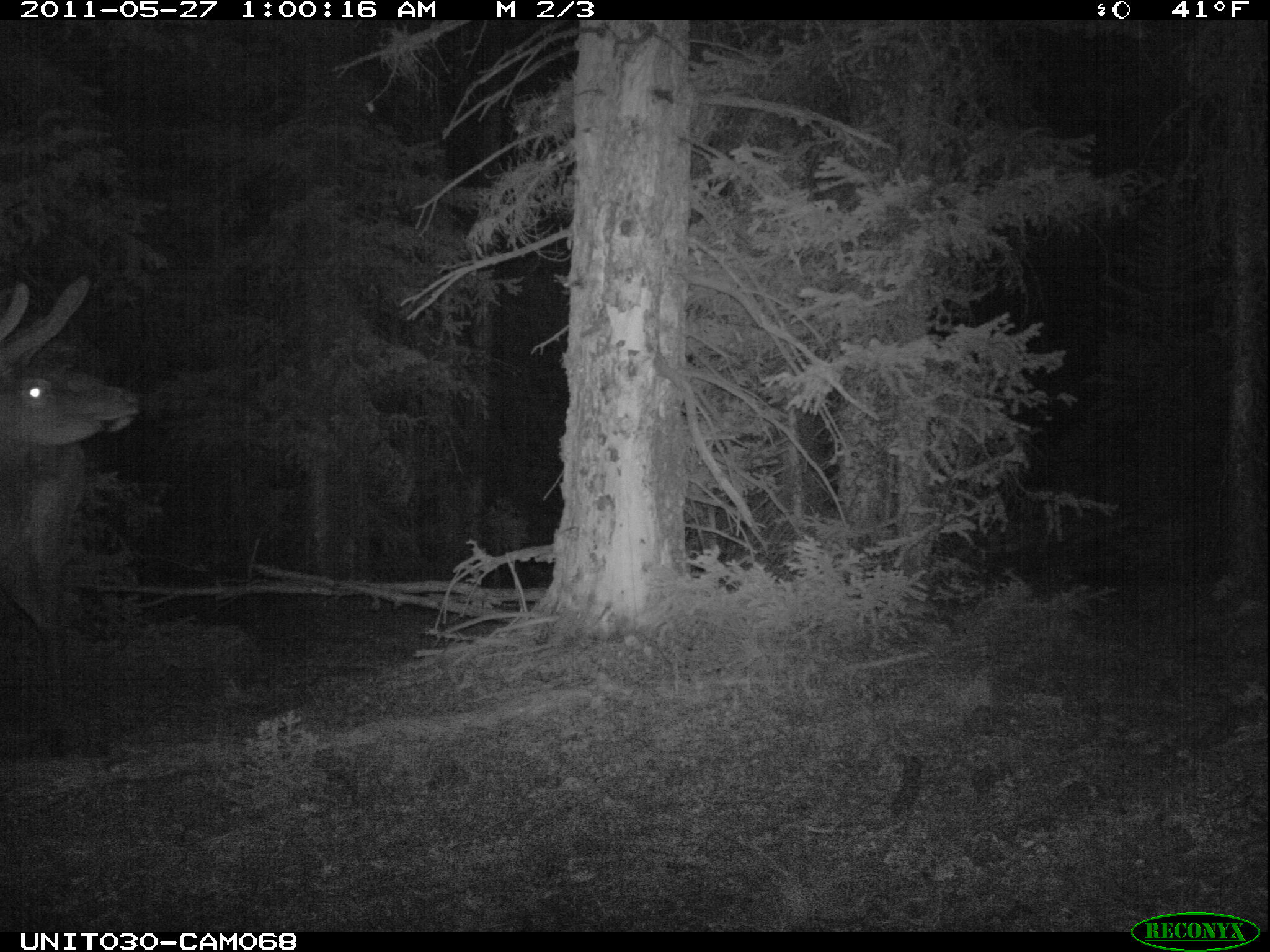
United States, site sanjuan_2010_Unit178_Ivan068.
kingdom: Animalia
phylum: Chordata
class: Mammalia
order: Artiodactyla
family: Cervidae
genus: Cervus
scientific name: Cervus elaphus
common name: red deer